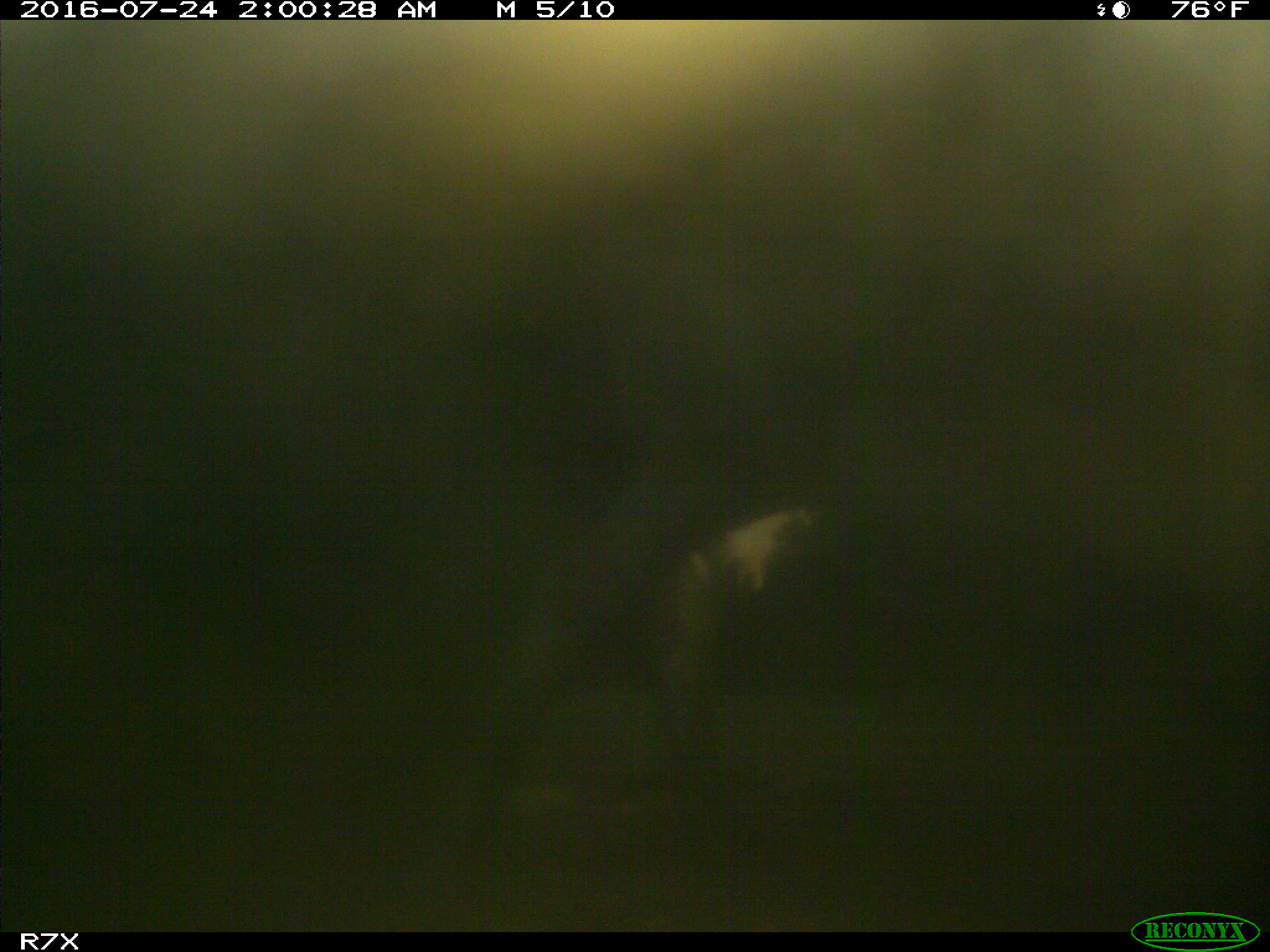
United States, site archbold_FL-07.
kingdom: Animalia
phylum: Chordata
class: Mammalia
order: Artiodactyla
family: Bovidae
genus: Bos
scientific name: Bos taurus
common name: domestic cow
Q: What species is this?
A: Bos taurus (domestic cow).